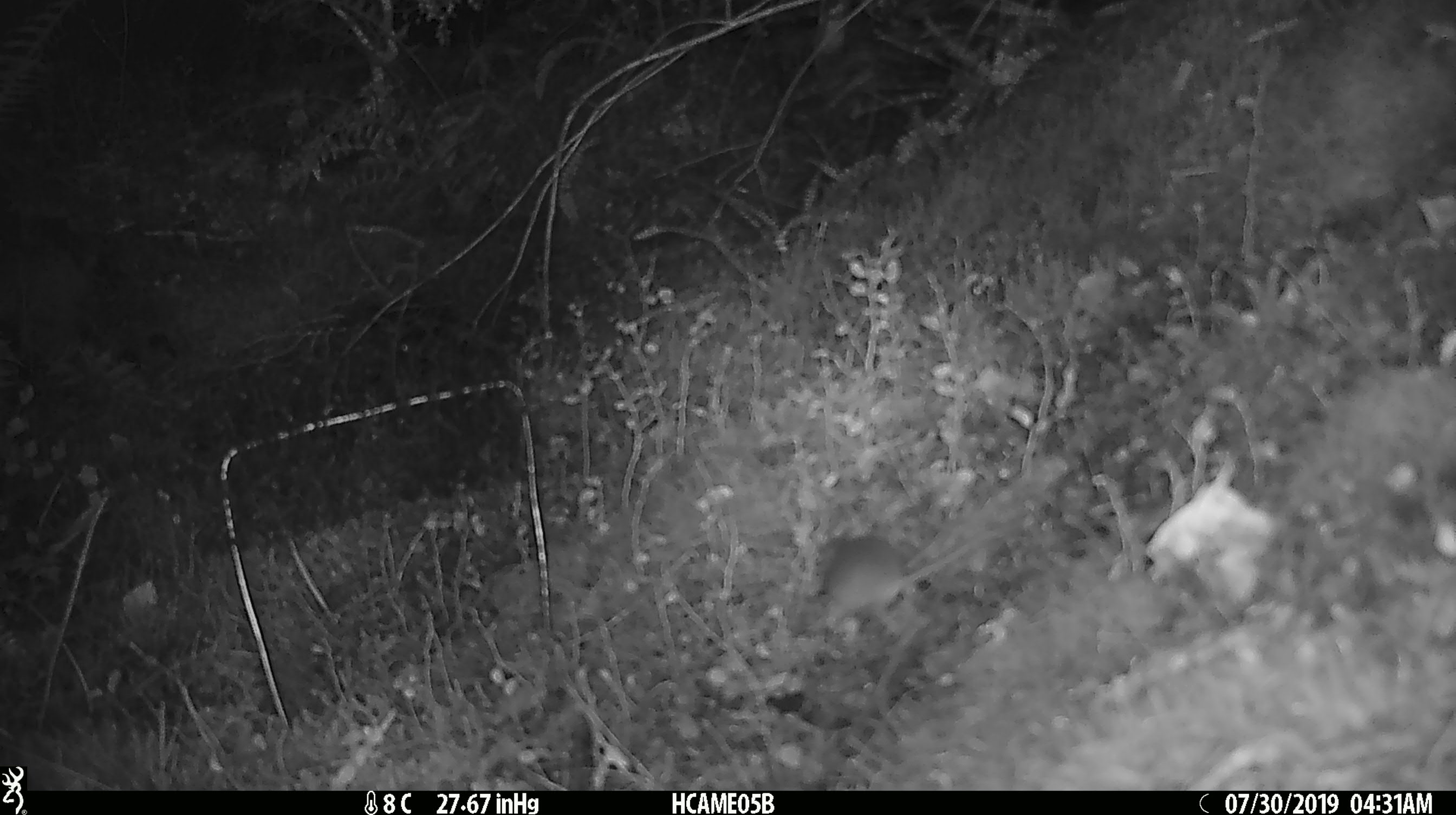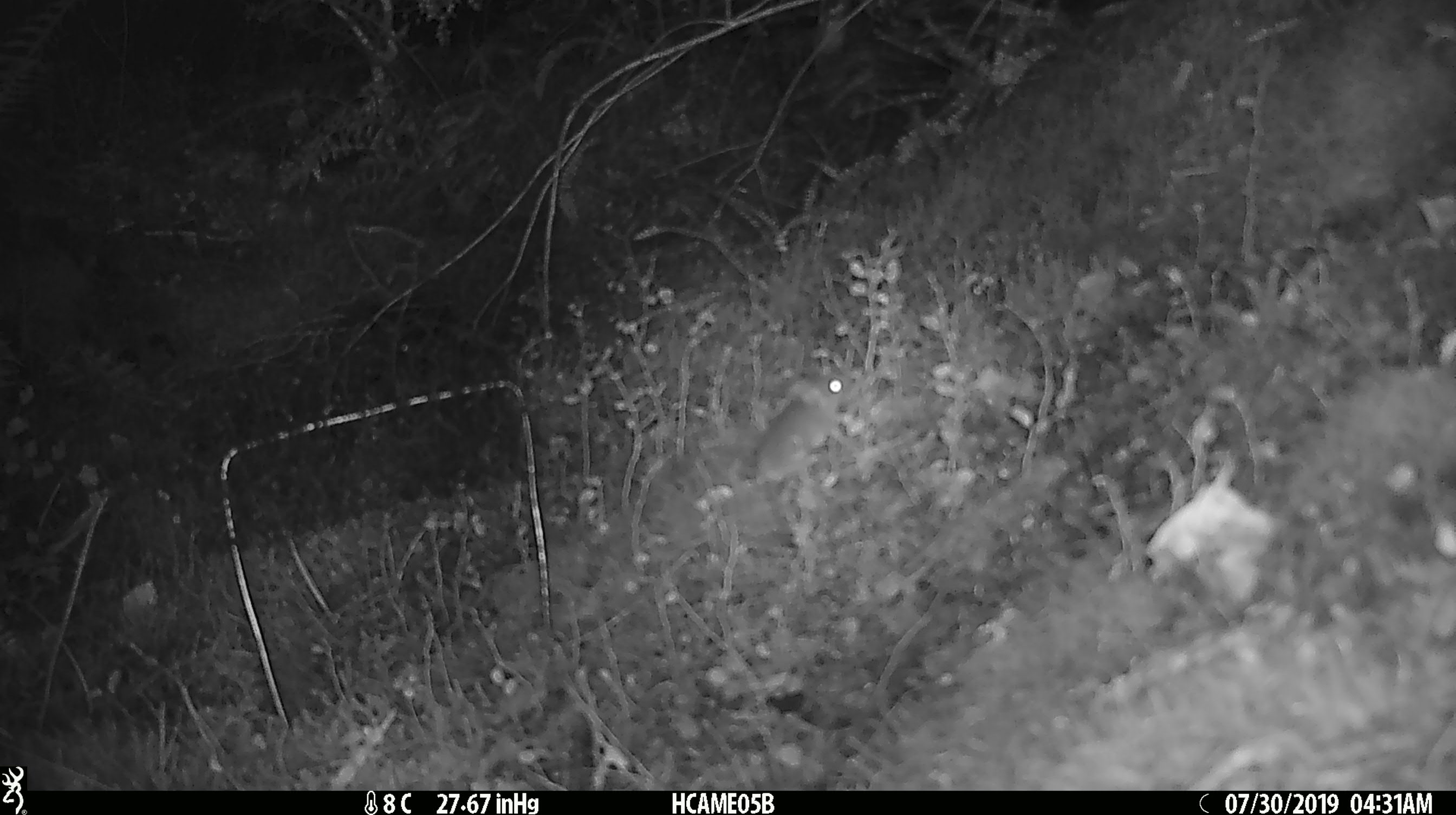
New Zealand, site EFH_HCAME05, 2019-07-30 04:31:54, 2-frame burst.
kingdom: Animalia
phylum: Chordata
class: Mammalia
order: Rodentia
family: Muridae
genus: Mus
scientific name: Mus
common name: mouse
Mouse (Mus).